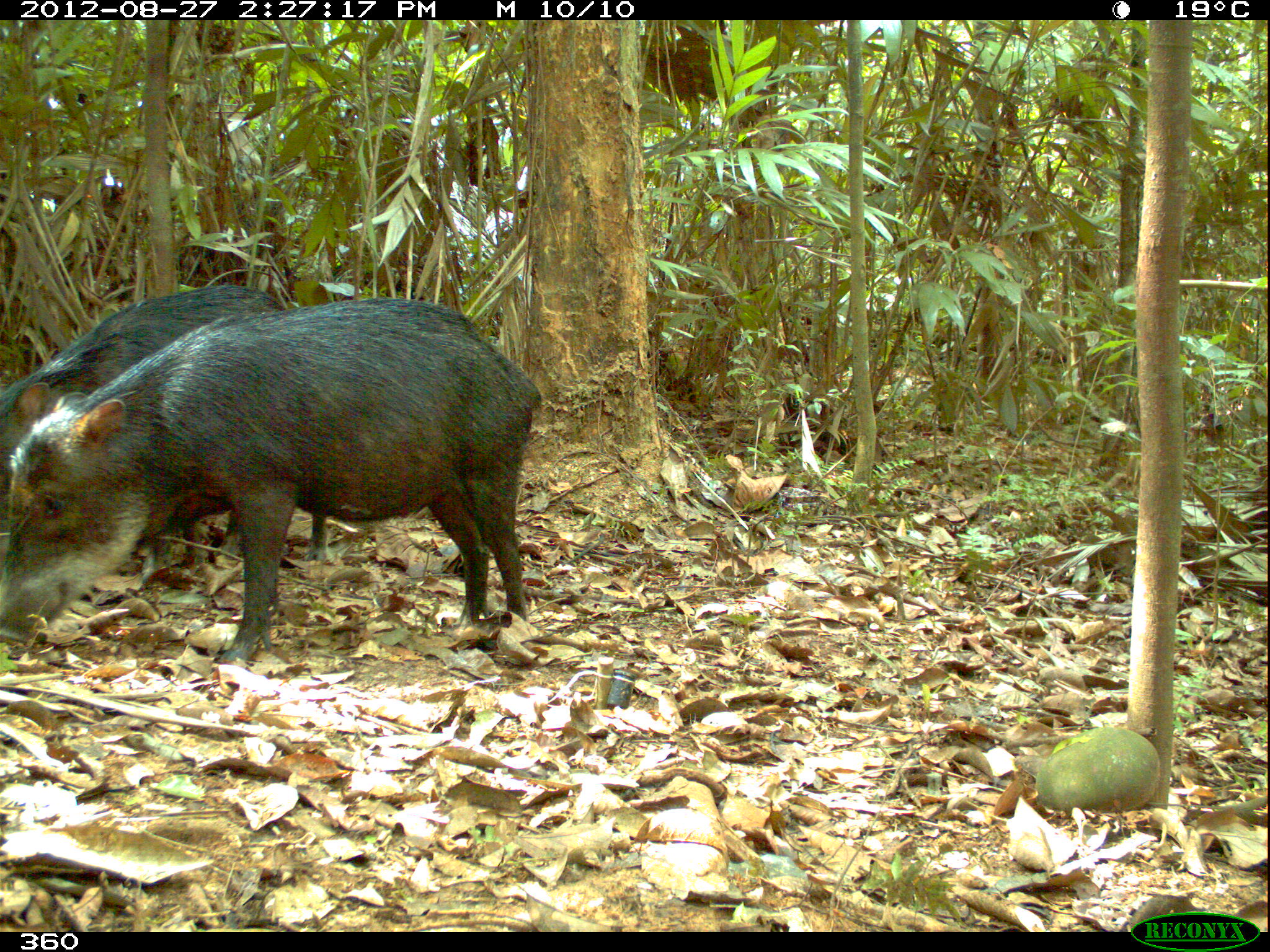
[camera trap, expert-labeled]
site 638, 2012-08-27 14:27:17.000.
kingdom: Animalia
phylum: Chordata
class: Mammalia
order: Artiodactyla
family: Tayassuidae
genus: Tayassu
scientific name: Tayassu pecari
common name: white-lipped peccary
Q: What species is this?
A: Tayassu pecari (white-lipped peccary).